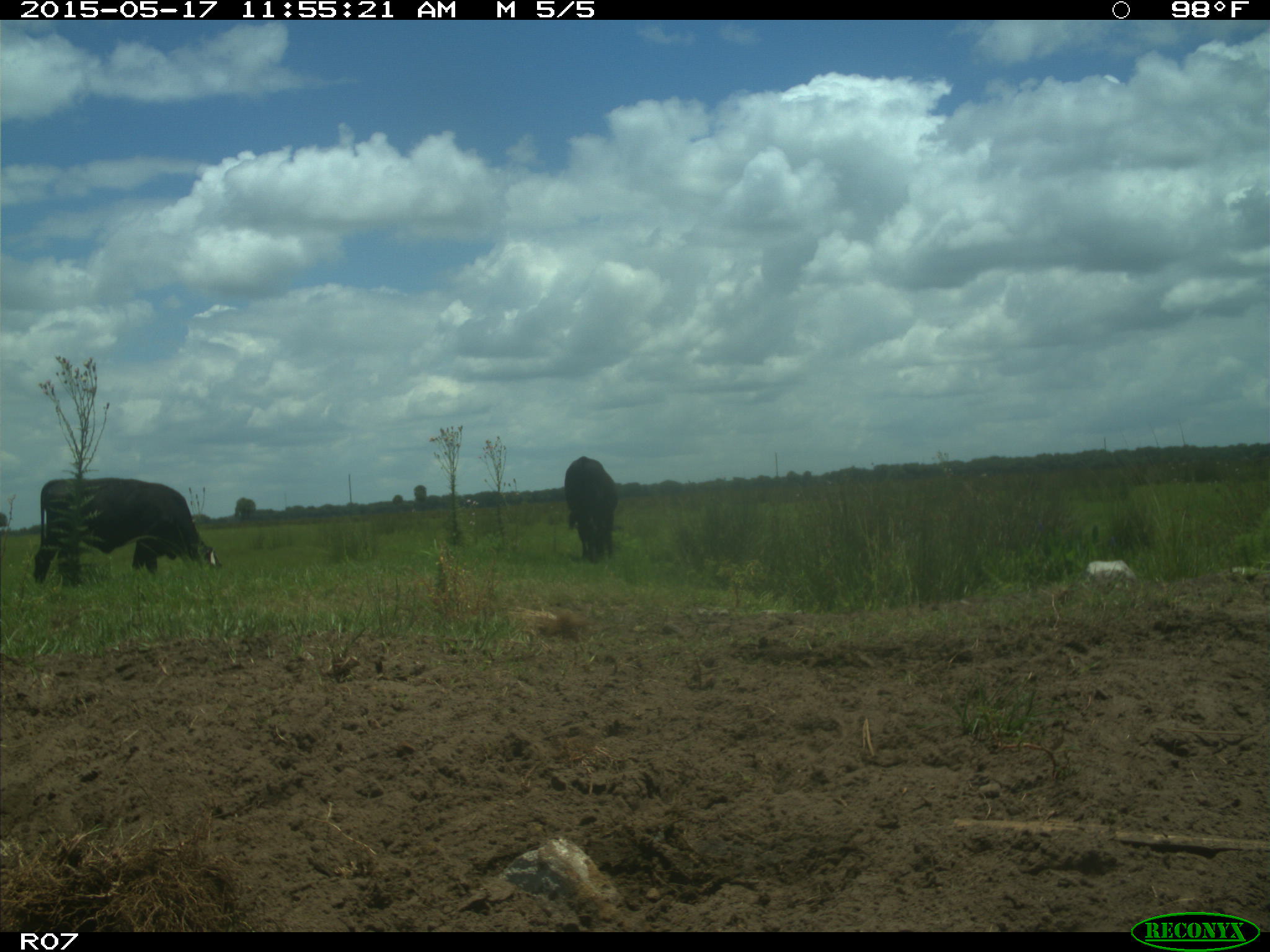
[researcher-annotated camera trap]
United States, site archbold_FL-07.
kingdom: Animalia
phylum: Chordata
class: Mammalia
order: Artiodactyla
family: Bovidae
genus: Bos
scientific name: Bos taurus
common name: domestic cow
Bos taurus (domestic cow).